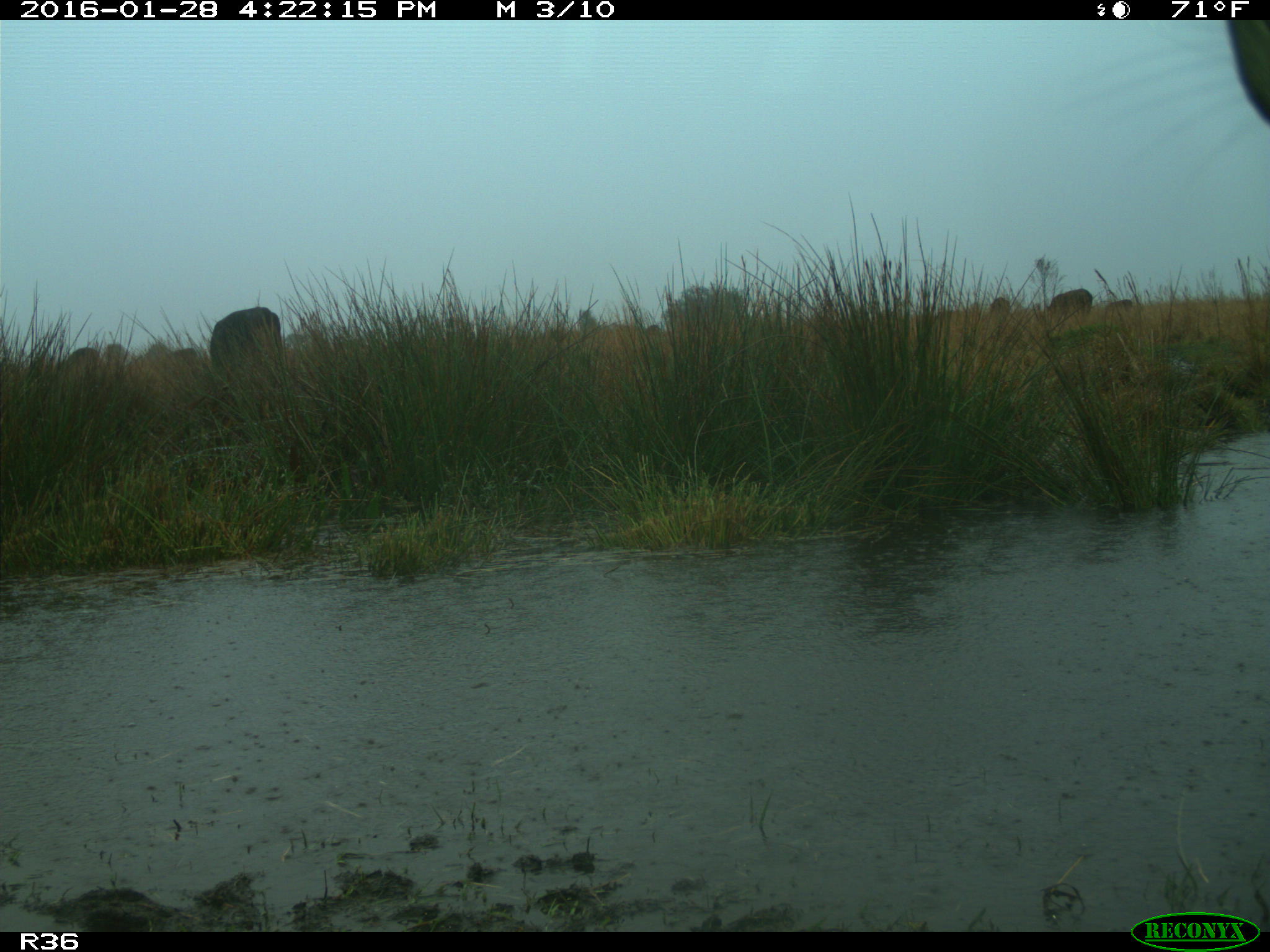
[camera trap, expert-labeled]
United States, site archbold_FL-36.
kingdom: Animalia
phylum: Chordata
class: Mammalia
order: Artiodactyla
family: Bovidae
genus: Bos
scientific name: Bos taurus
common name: domestic cow